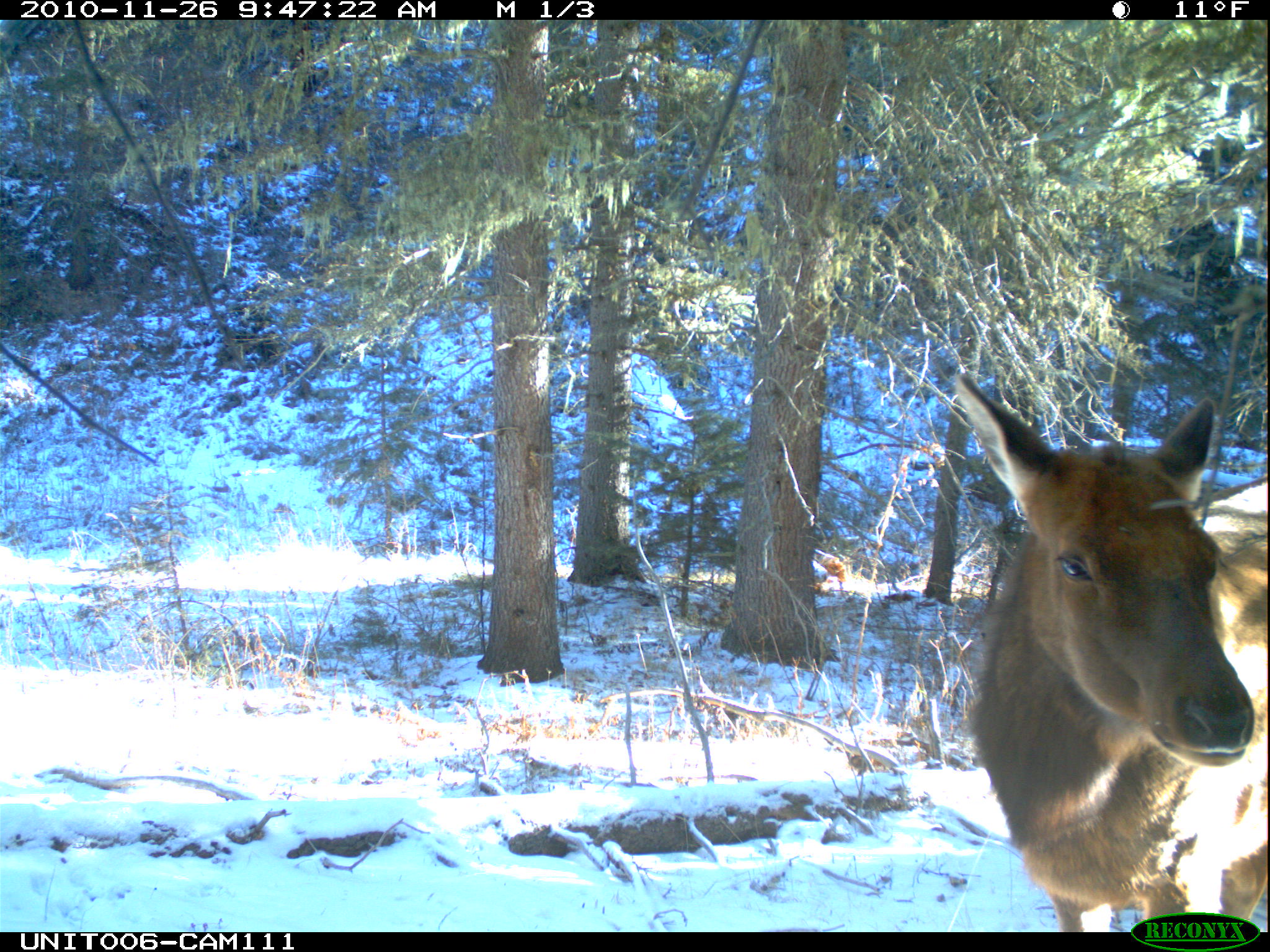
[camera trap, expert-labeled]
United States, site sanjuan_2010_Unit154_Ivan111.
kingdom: Animalia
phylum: Chordata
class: Mammalia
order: Artiodactyla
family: Cervidae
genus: Cervus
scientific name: Cervus elaphus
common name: red deer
Cervus elaphus (red deer).